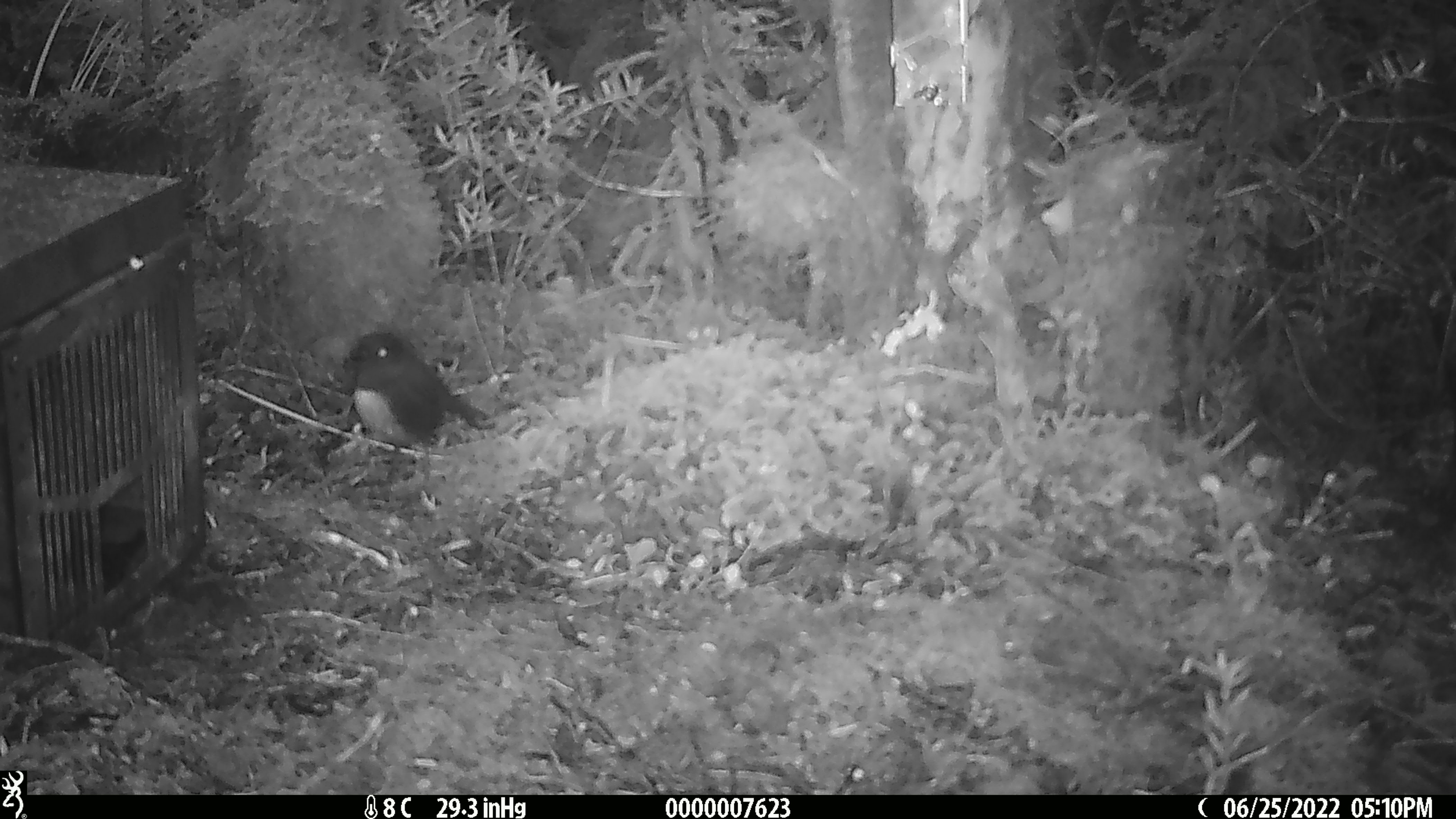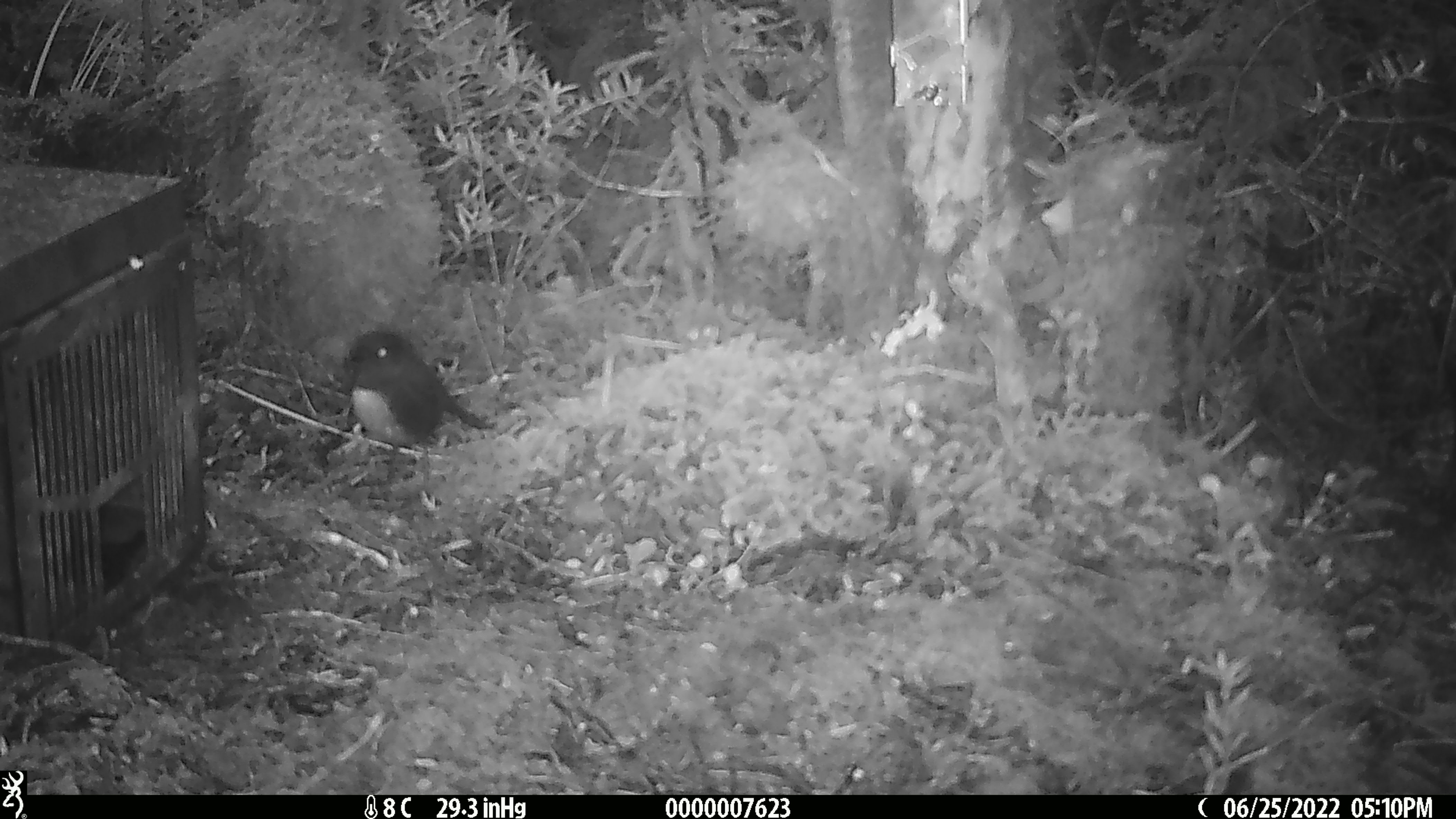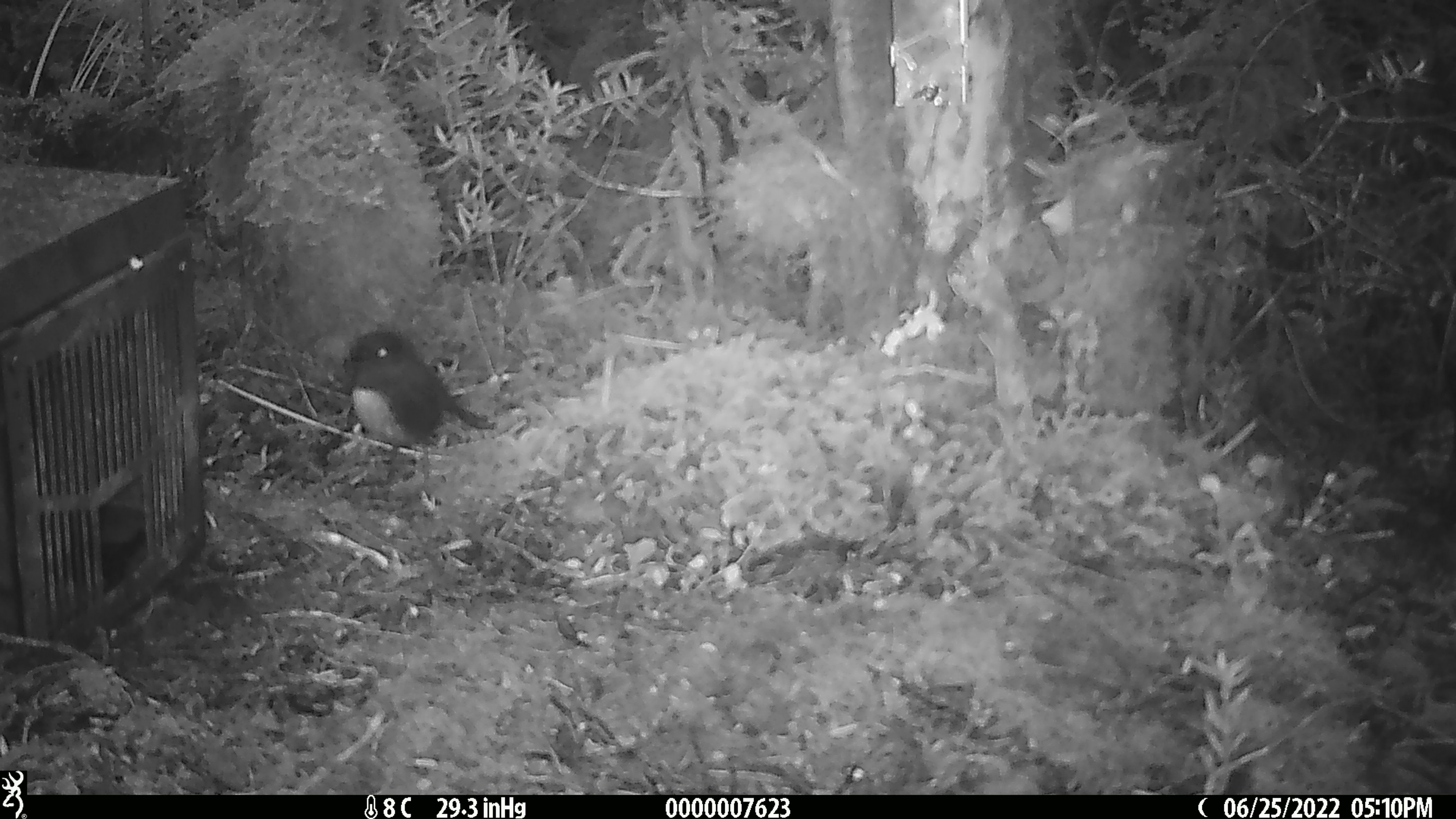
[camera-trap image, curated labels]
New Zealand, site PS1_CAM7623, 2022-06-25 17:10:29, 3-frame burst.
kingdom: Animalia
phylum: Chordata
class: Aves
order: Passeriformes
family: Petroicidae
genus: Petroica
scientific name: Petroica australis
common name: new zealand robin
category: robin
Robin (new zealand robin) (Petroica australis).